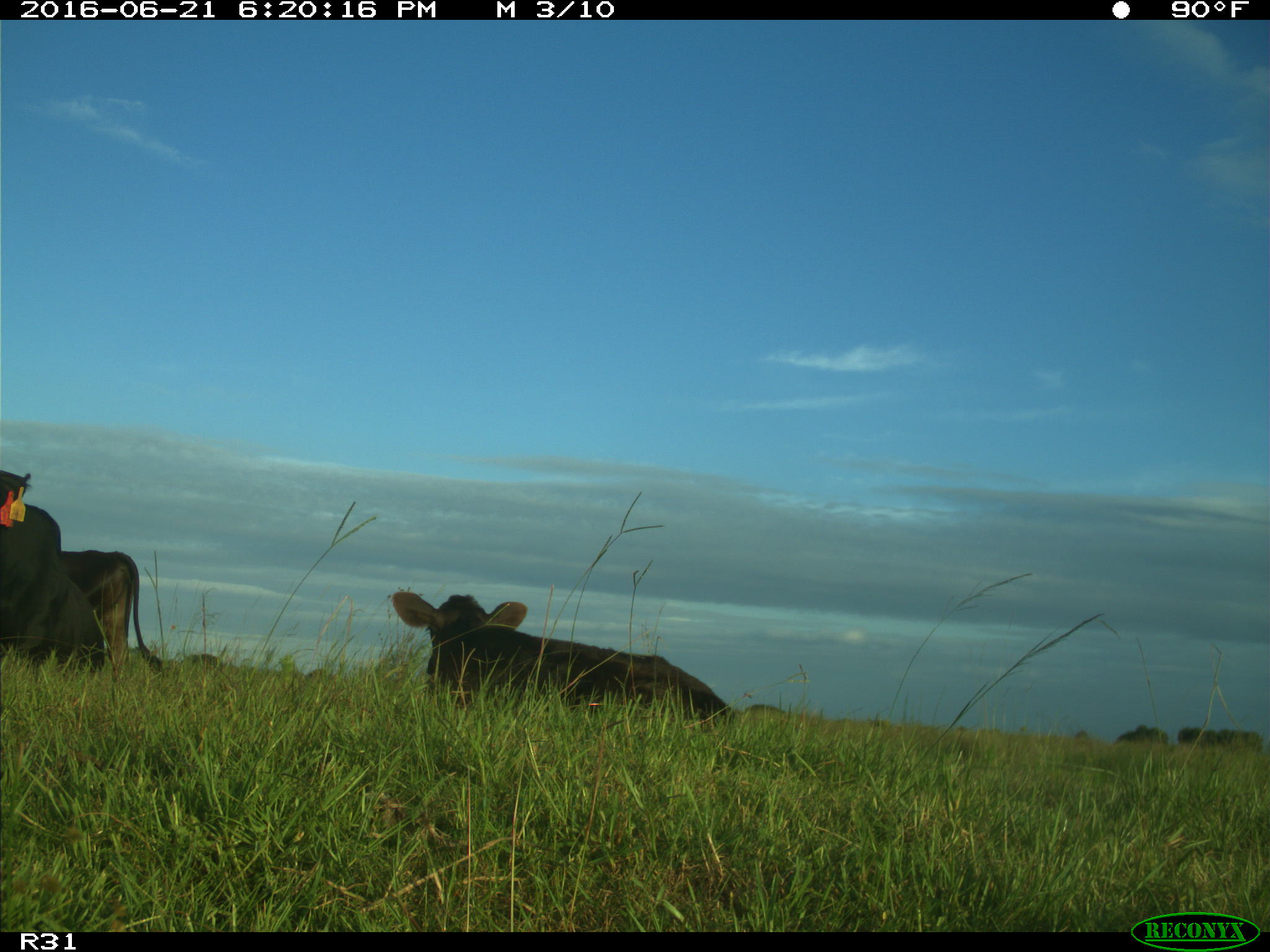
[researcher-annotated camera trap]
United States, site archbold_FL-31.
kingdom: Animalia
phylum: Chordata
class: Mammalia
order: Artiodactyla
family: Bovidae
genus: Bos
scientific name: Bos taurus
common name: domestic cow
Bos taurus (domestic cow).